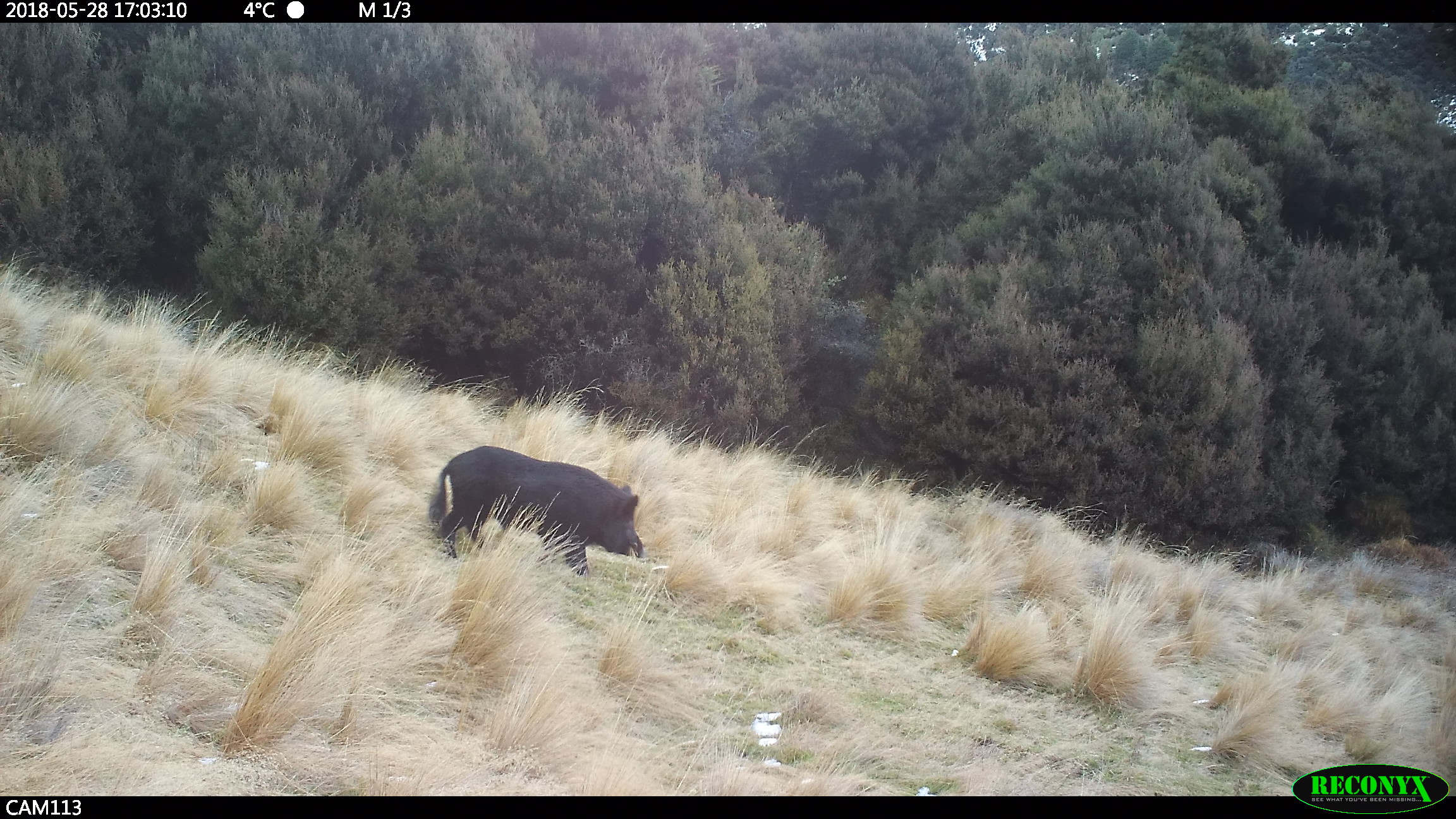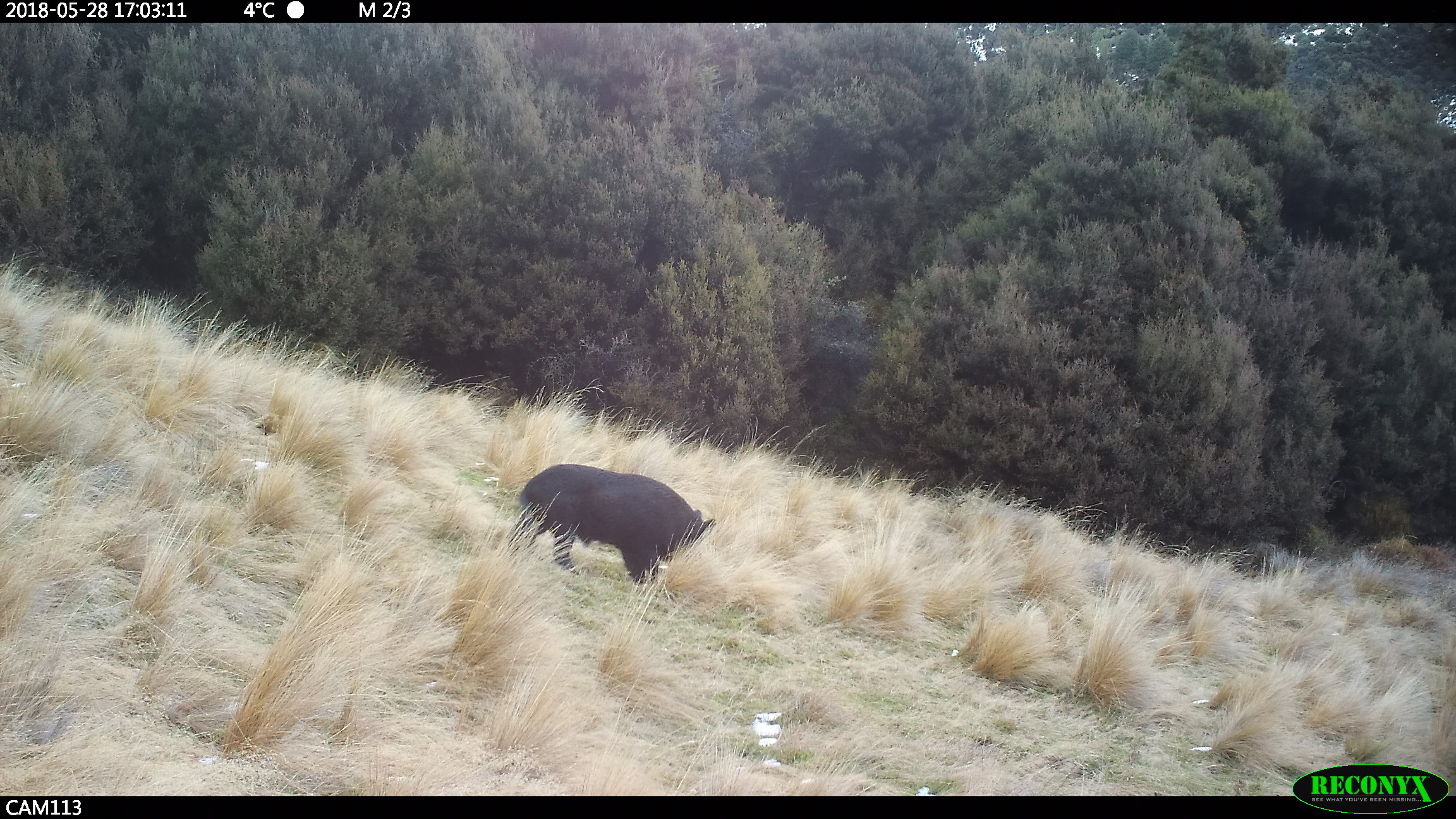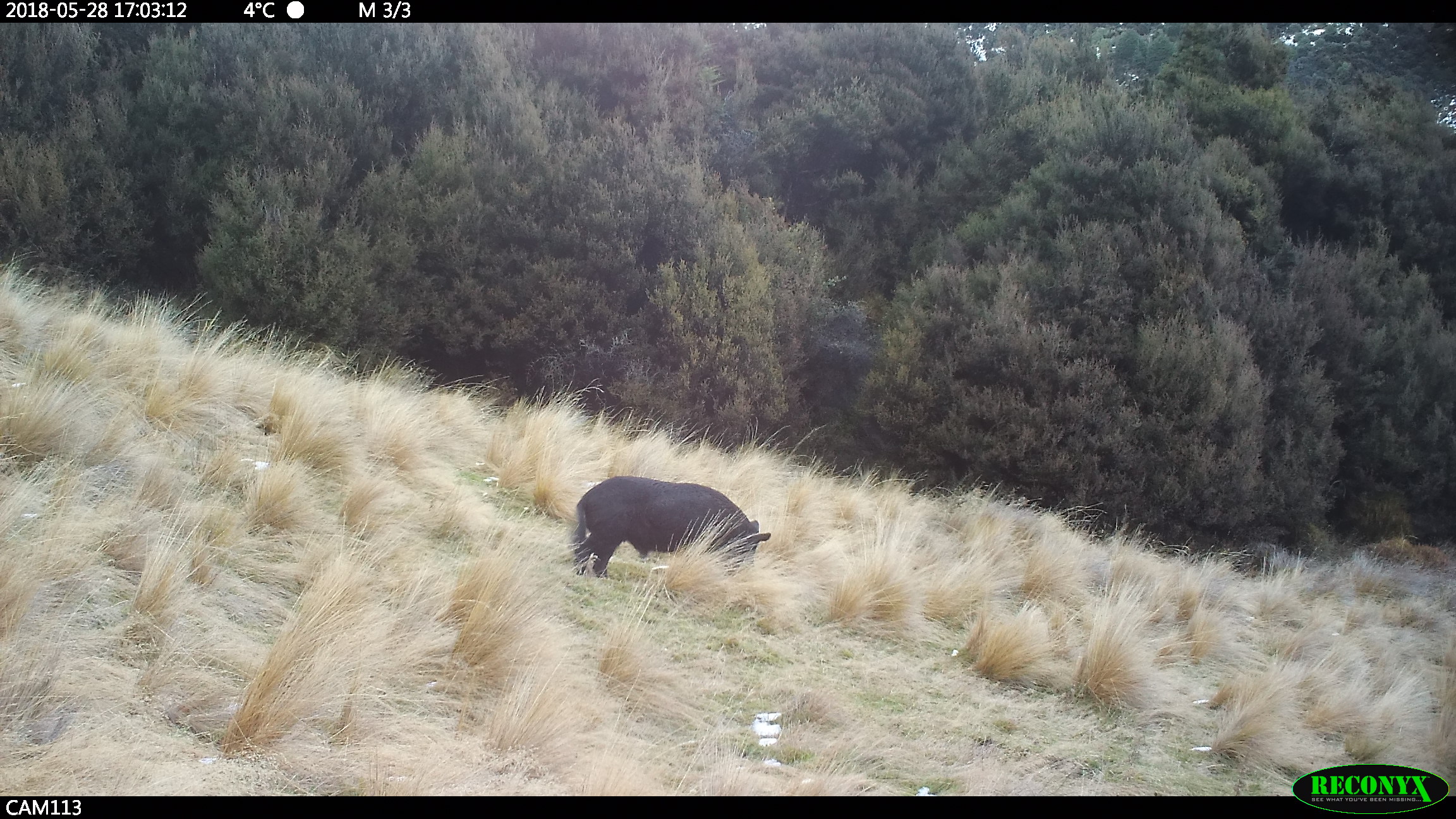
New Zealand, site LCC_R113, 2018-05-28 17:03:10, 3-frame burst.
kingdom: Animalia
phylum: Chordata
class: Mammalia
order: Artiodactyla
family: Suidae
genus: Sus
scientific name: Sus scrofa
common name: pig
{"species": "pig (Sus scrofa)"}